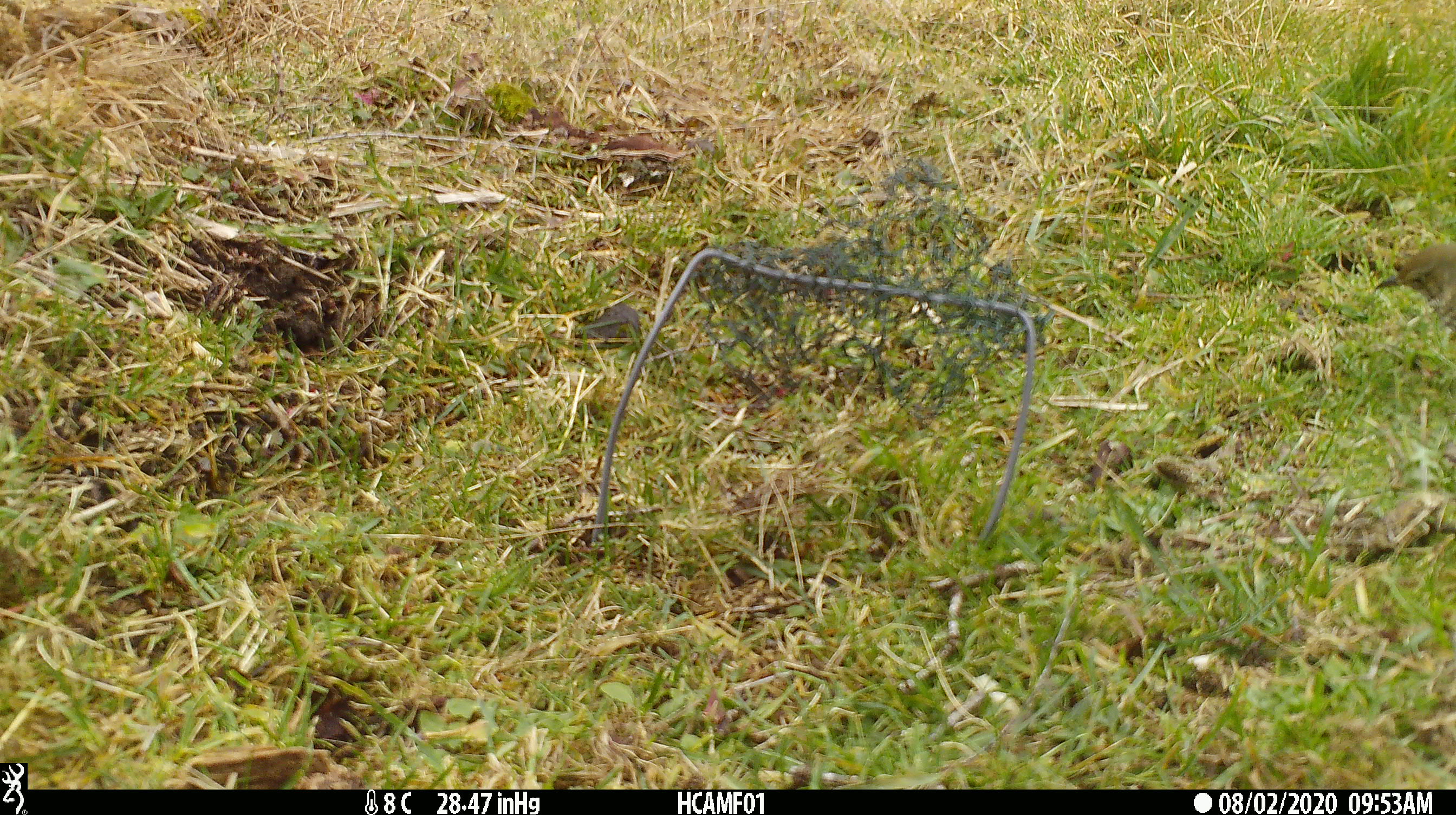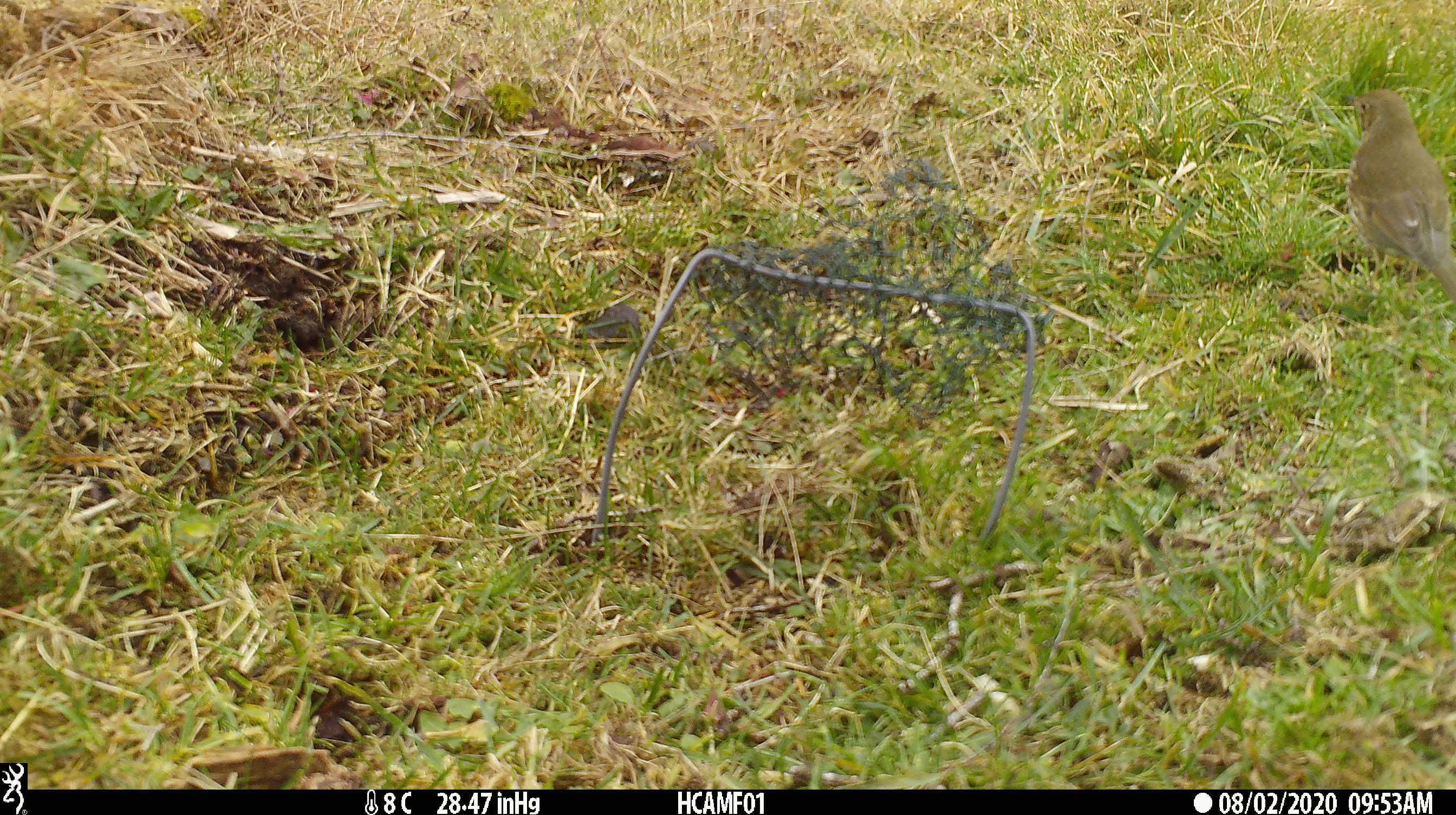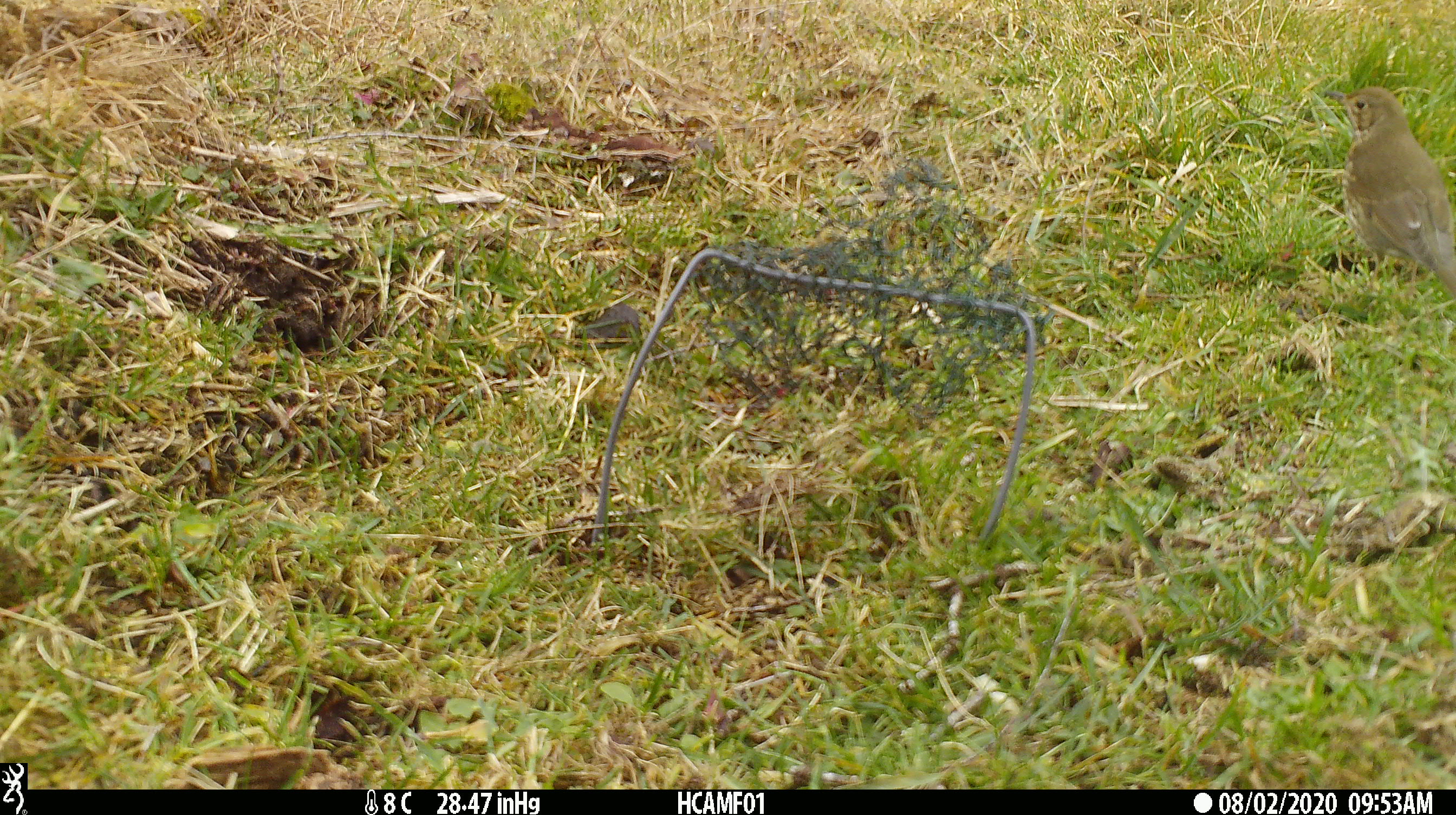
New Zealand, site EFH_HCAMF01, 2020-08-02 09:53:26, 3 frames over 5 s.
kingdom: Animalia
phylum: Chordata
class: Aves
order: Passeriformes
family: Turdidae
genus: Turdus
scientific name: Turdus philomelos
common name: song thrush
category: thrush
Thrush (song thrush) (Turdus philomelos).